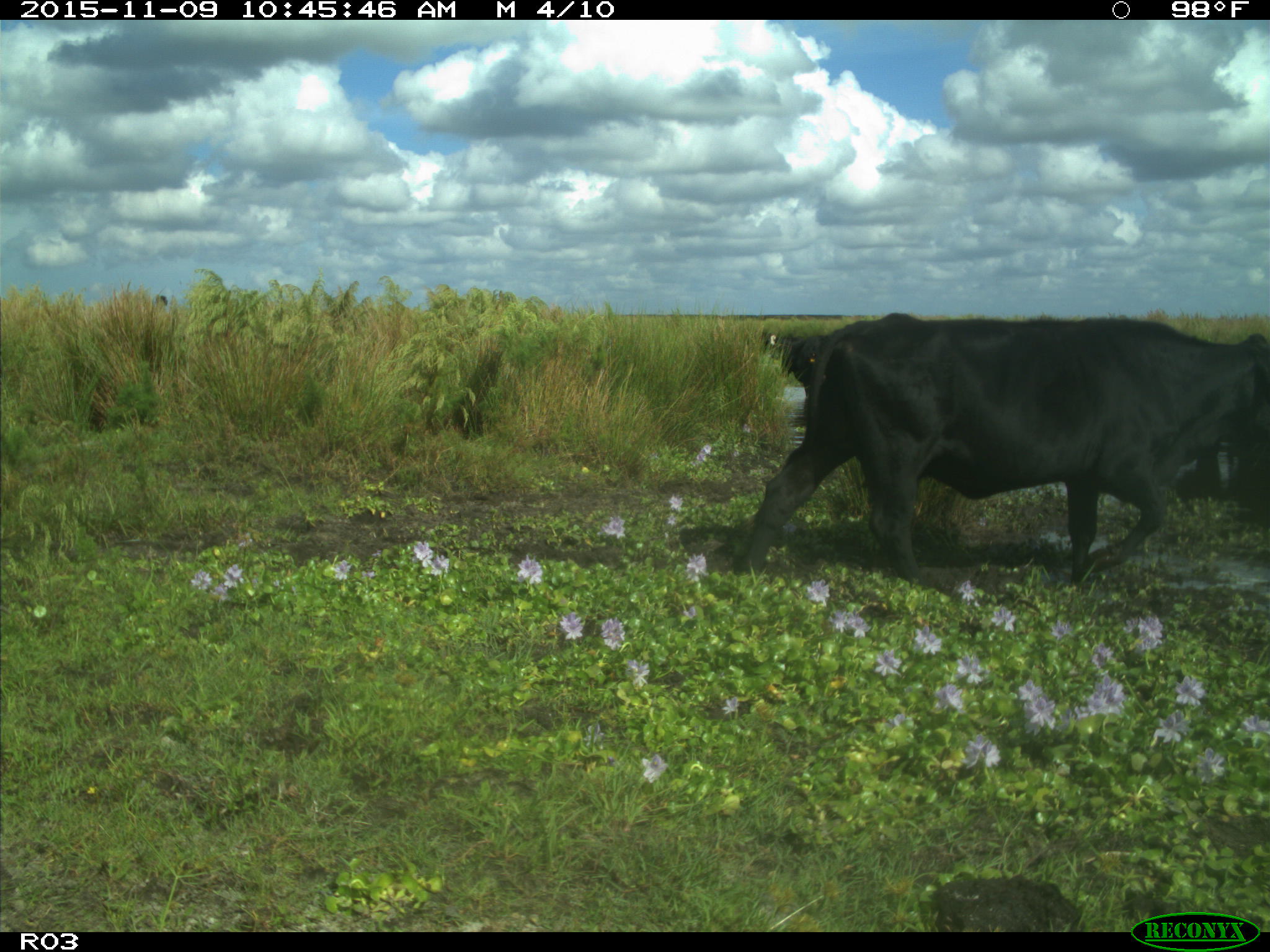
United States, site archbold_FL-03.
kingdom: Animalia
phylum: Chordata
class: Mammalia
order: Artiodactyla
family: Bovidae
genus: Bos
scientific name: Bos taurus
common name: domestic cow